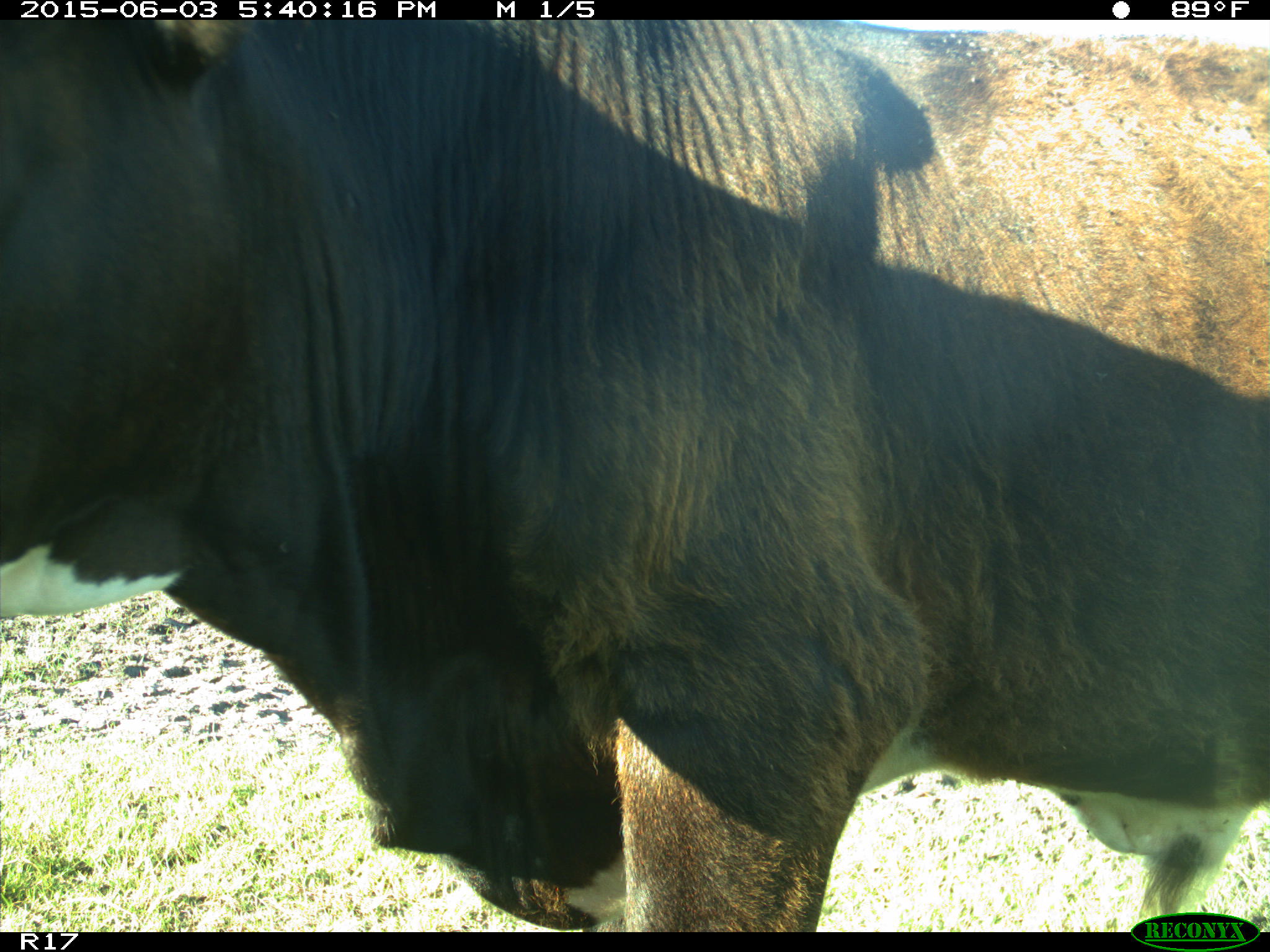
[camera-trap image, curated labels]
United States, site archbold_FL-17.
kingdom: Animalia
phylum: Chordata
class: Mammalia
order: Artiodactyla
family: Bovidae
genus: Bos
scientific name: Bos taurus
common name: domestic cow